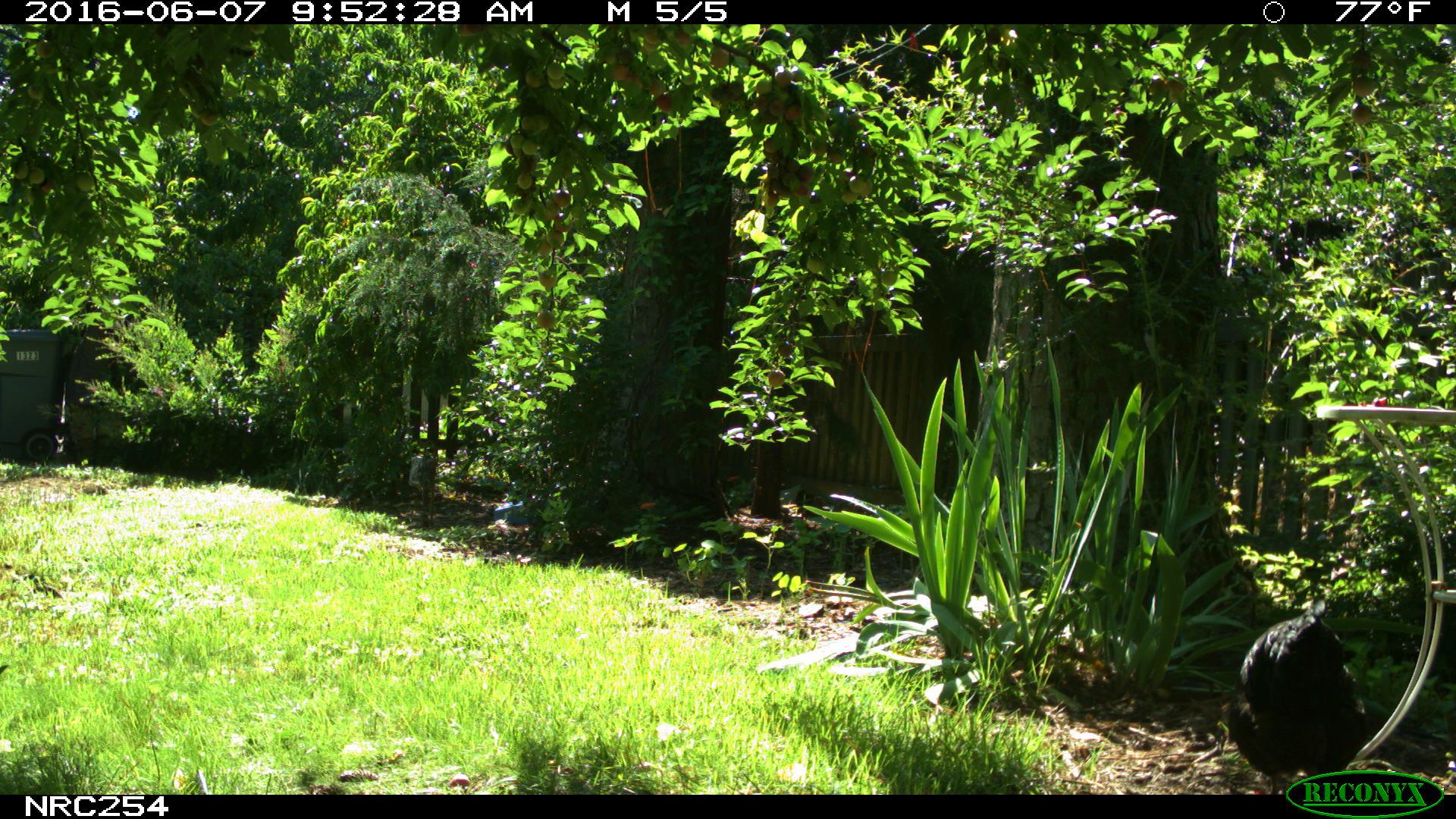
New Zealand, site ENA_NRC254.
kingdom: Animalia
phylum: Chordata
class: Aves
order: Galliformes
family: Phasianidae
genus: Gallus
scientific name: Gallus gallus domesticus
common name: chicken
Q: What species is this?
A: Chicken (Gallus gallus domesticus).